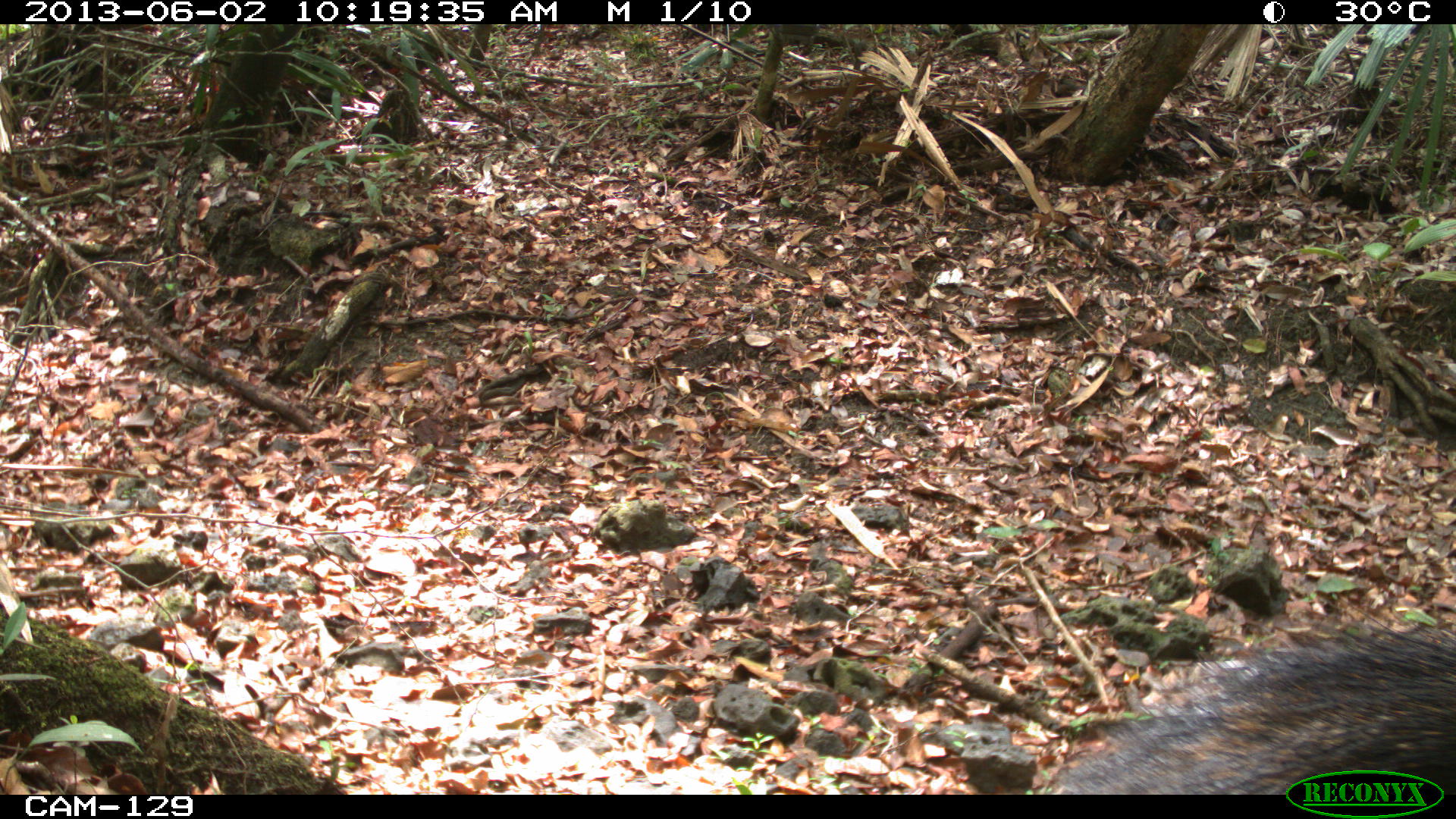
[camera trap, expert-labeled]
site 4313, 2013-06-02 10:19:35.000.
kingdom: Animalia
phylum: Chordata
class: Mammalia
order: Artiodactyla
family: Tayassuidae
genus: Tayassu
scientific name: Tayassu pecari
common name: white-lipped peccary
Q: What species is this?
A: Tayassu pecari (white-lipped peccary).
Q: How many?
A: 2.